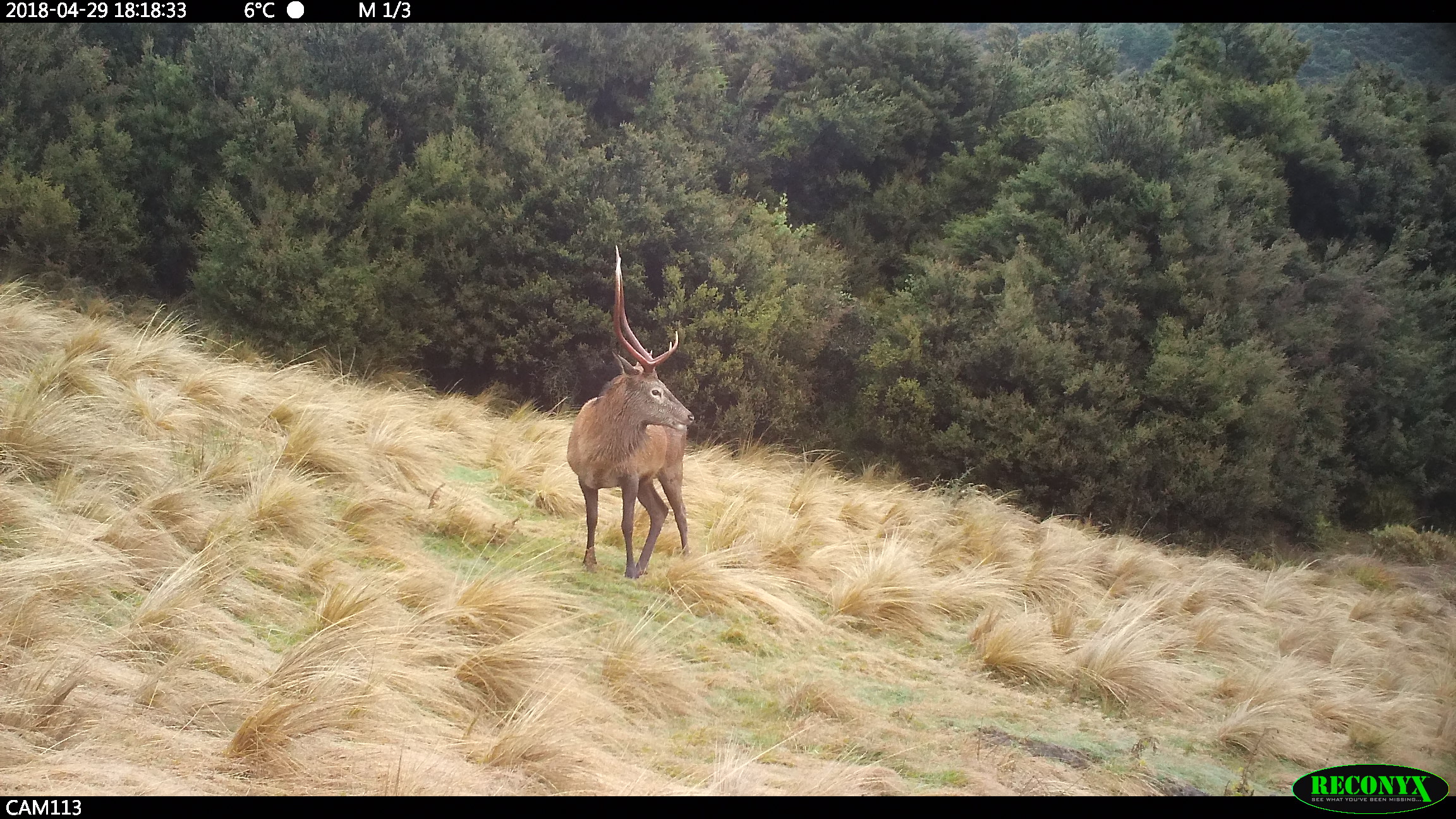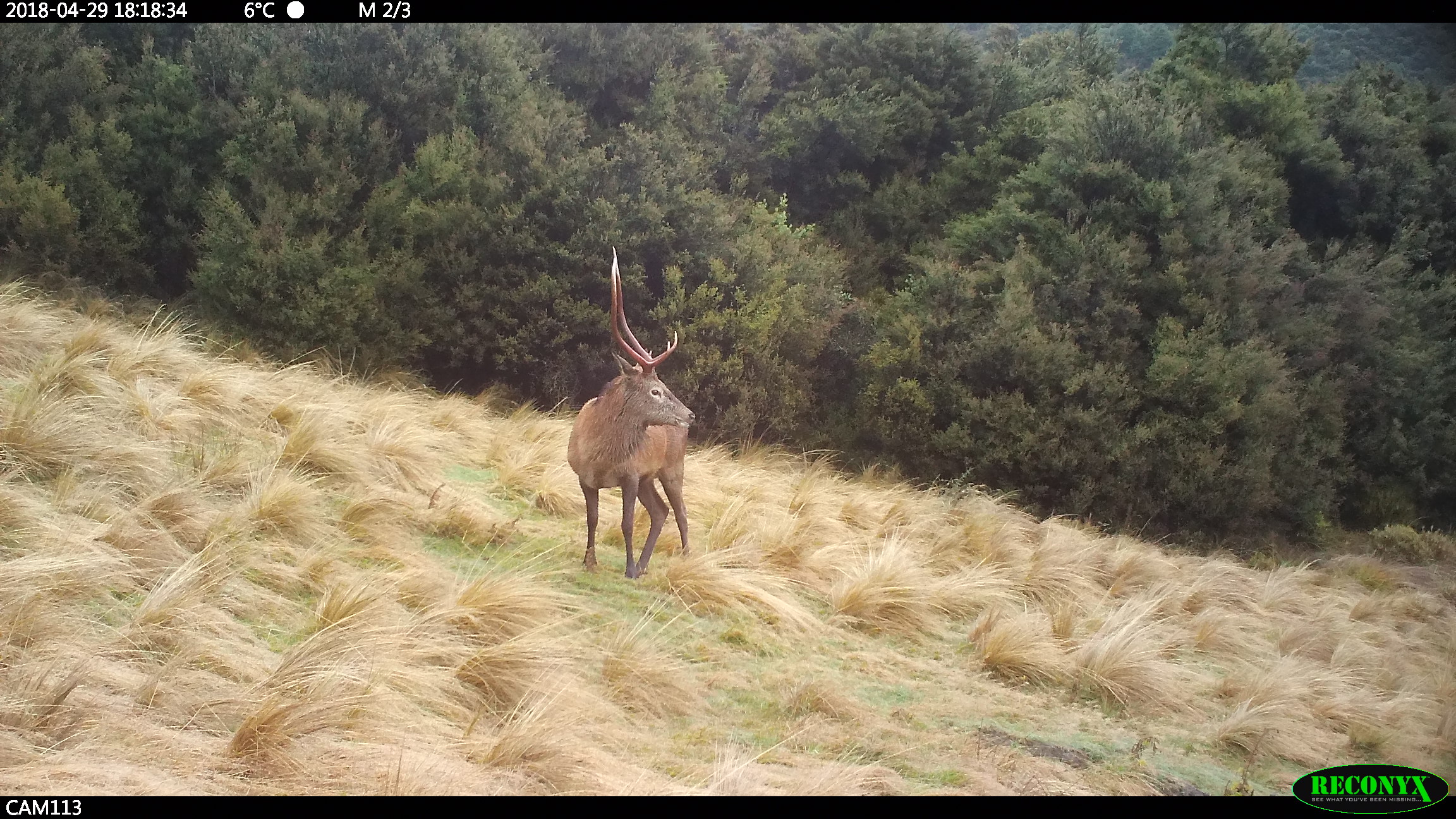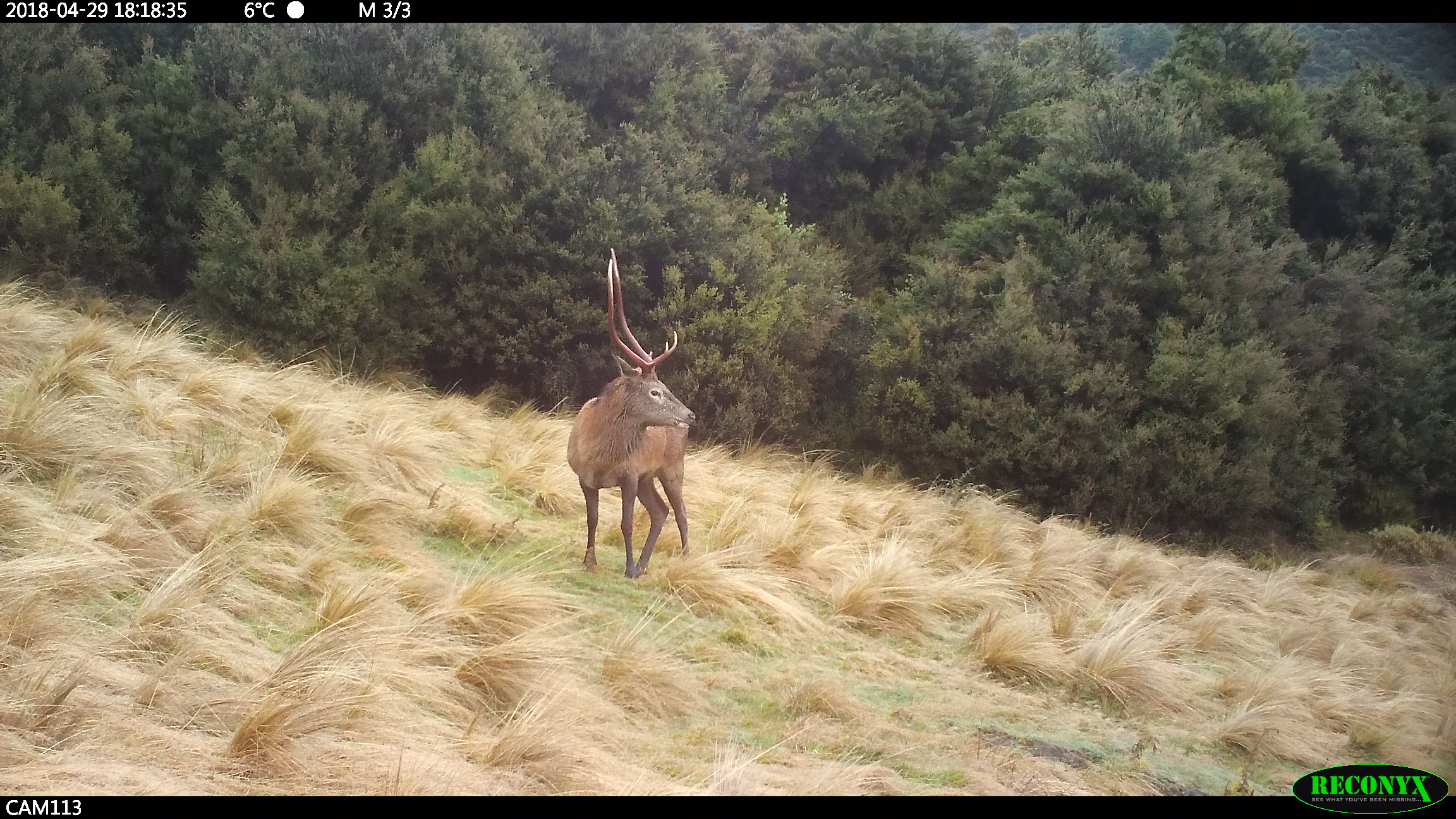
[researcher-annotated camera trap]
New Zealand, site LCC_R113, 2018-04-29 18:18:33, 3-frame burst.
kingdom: Animalia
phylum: Chordata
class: Mammalia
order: Artiodactyla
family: Cervidae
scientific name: Cervidae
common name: deer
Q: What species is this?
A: Deer (Cervidae).